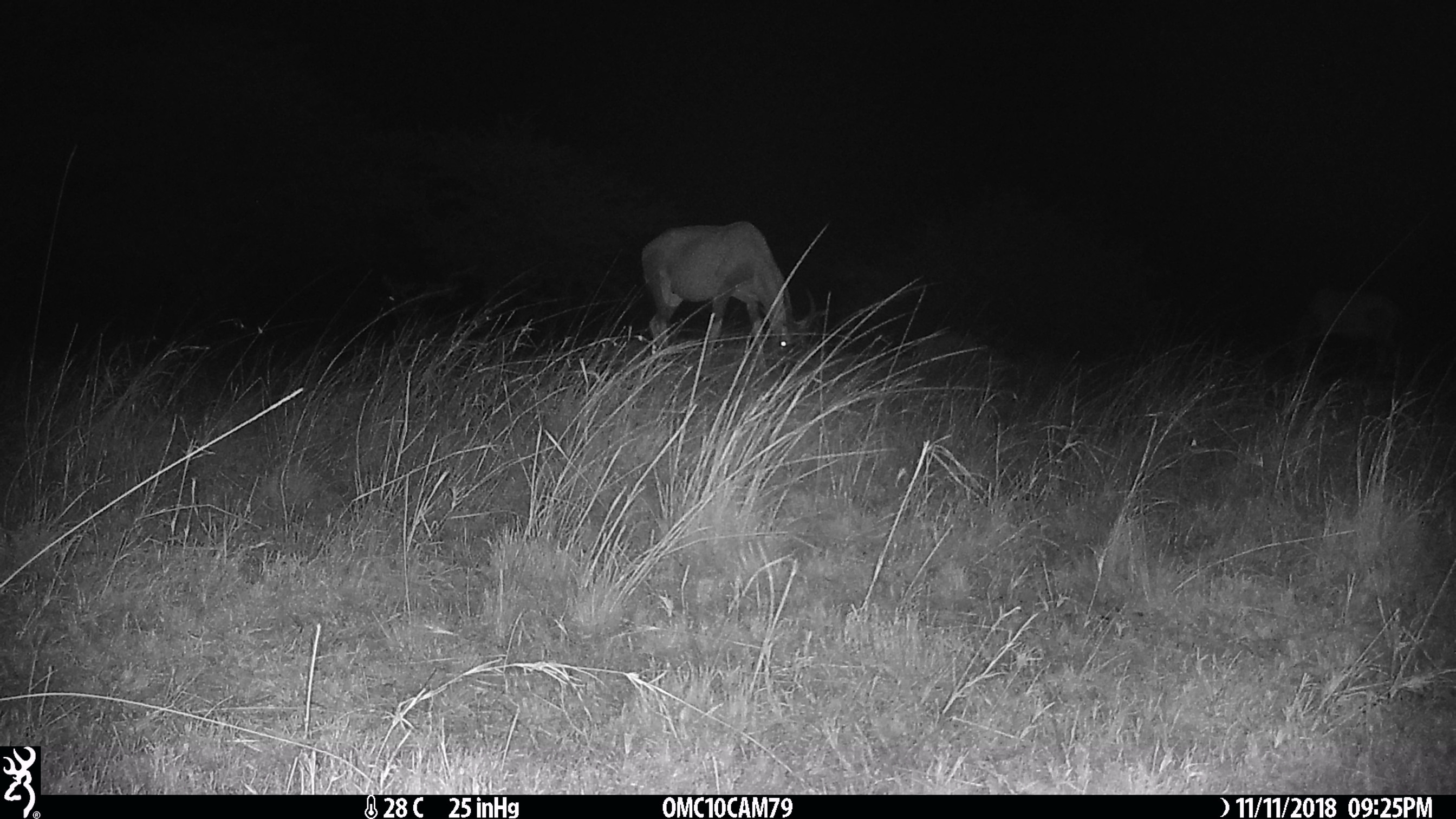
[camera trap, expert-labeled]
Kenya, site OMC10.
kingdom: Animalia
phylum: Chordata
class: Mammalia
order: Artiodactyla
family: Bovidae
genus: Damaliscus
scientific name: Damaliscus lunatus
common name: topi